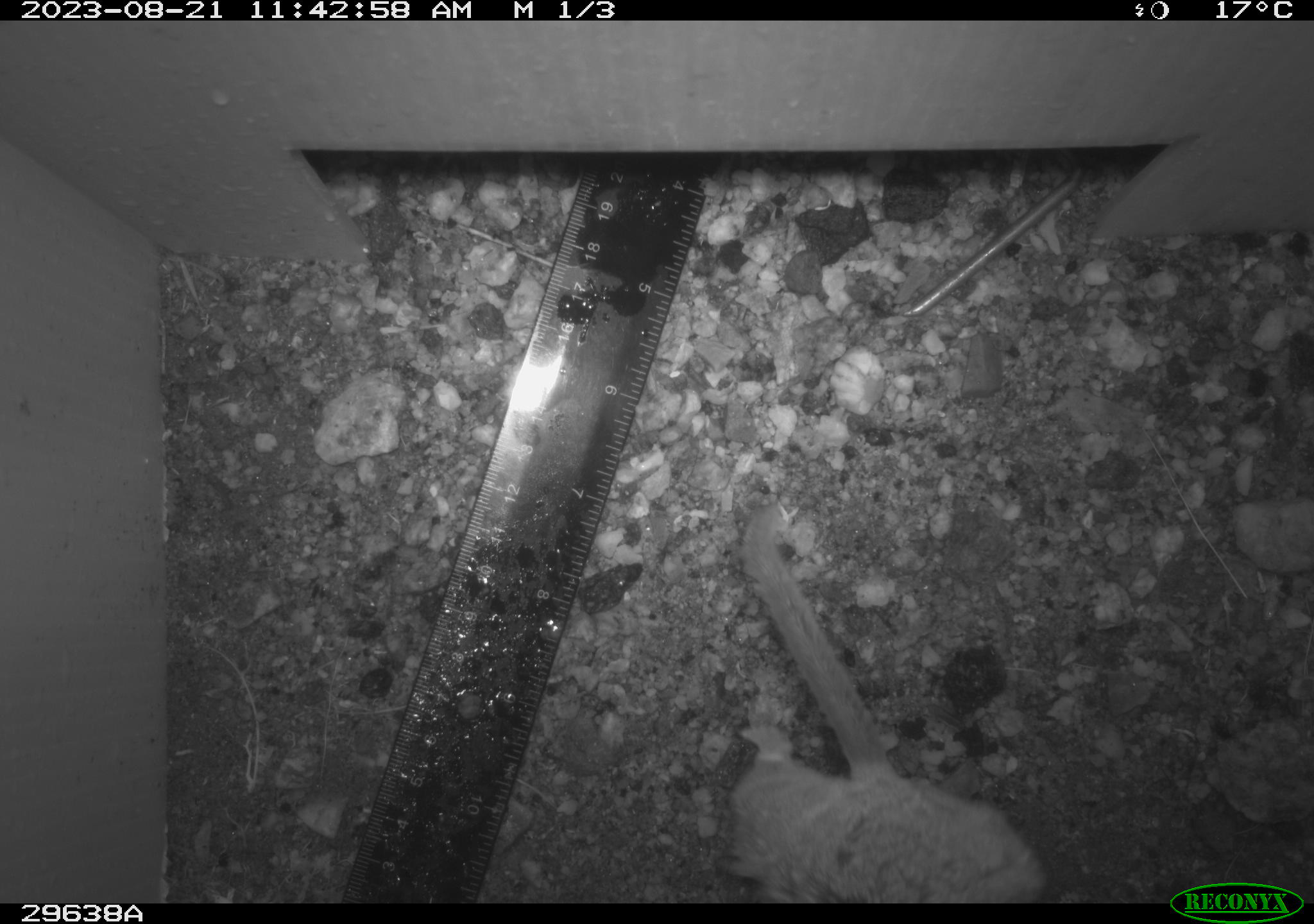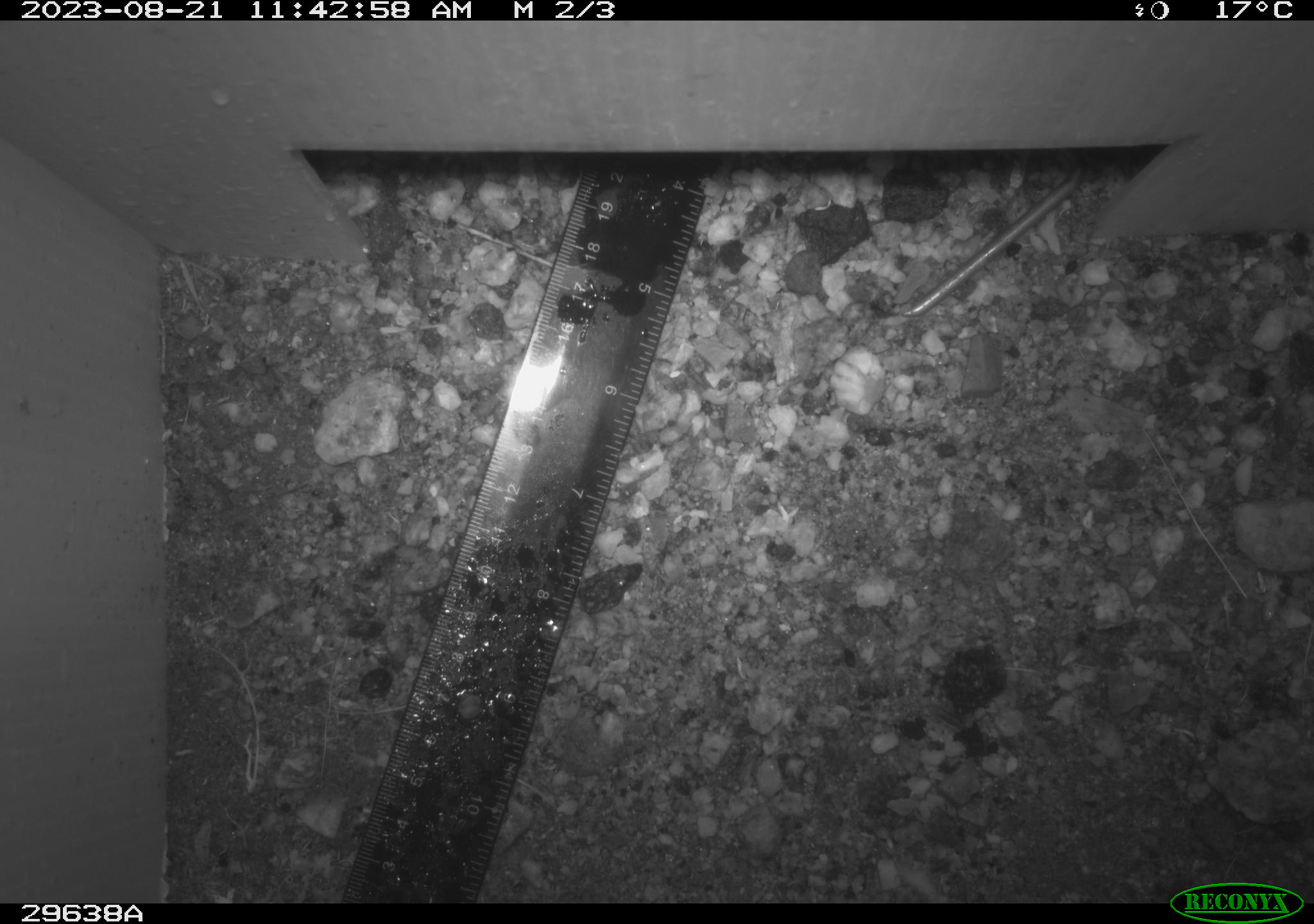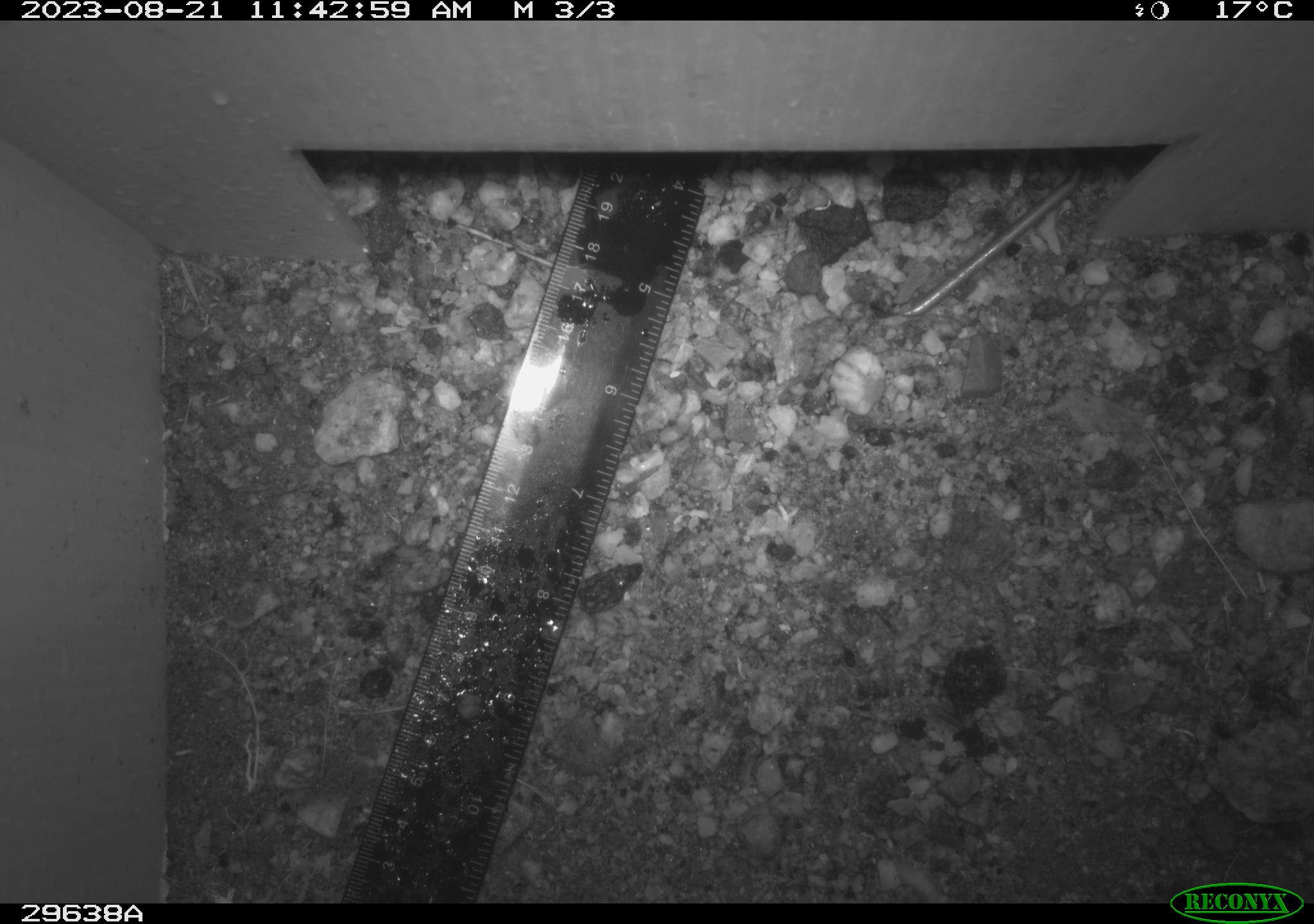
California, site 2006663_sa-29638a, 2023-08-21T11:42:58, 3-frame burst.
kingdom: Animalia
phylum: Chordata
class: Mammalia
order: Rodentia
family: Cricetidae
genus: Neotoma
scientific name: Neotoma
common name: pack rat or woodrat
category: neotoma species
Neotoma species (pack rat or woodrat) (Neotoma).